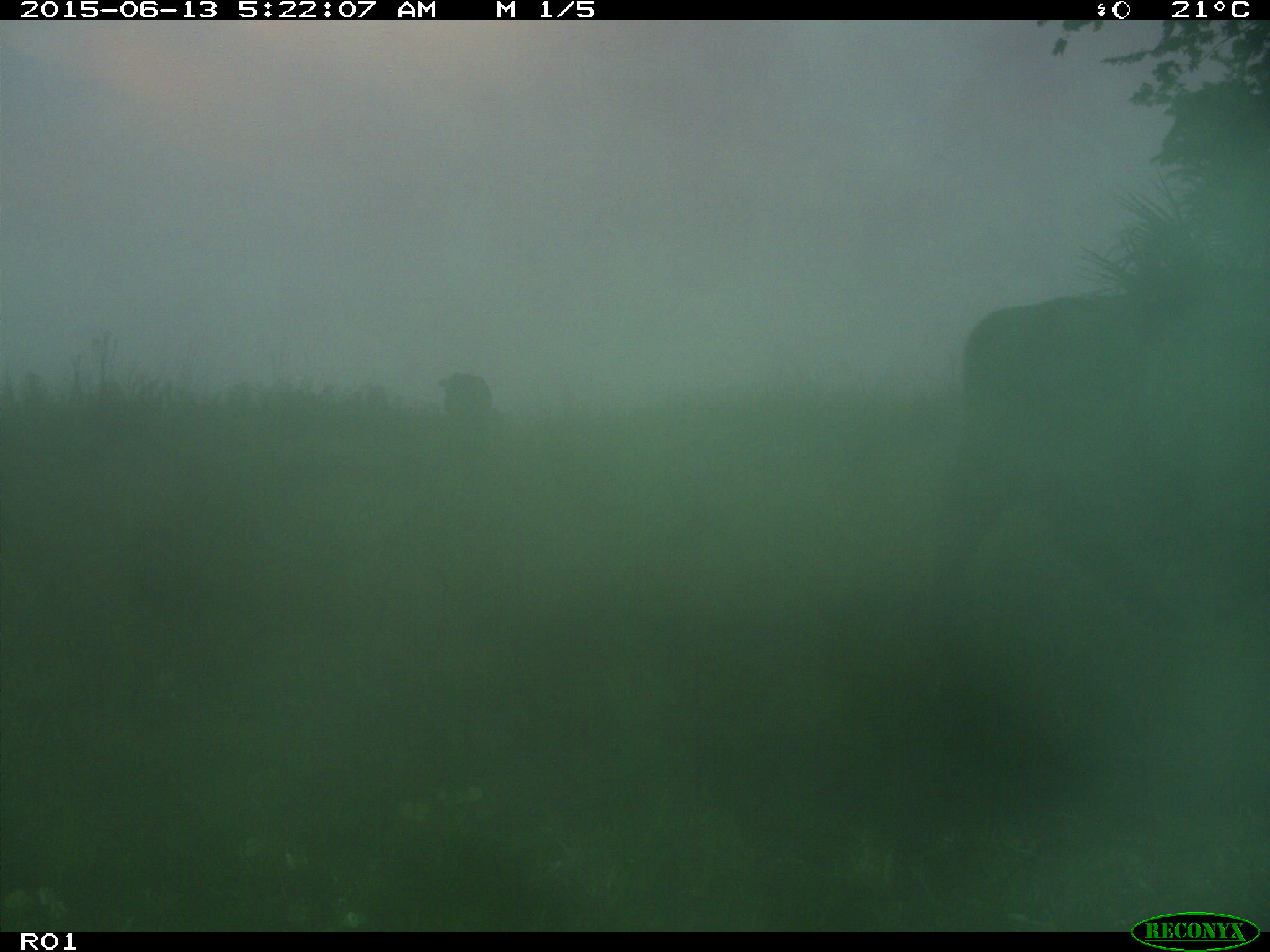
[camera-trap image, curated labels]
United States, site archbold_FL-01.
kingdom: Animalia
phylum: Chordata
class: Mammalia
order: Artiodactyla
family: Bovidae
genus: Bos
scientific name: Bos taurus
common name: domestic cow